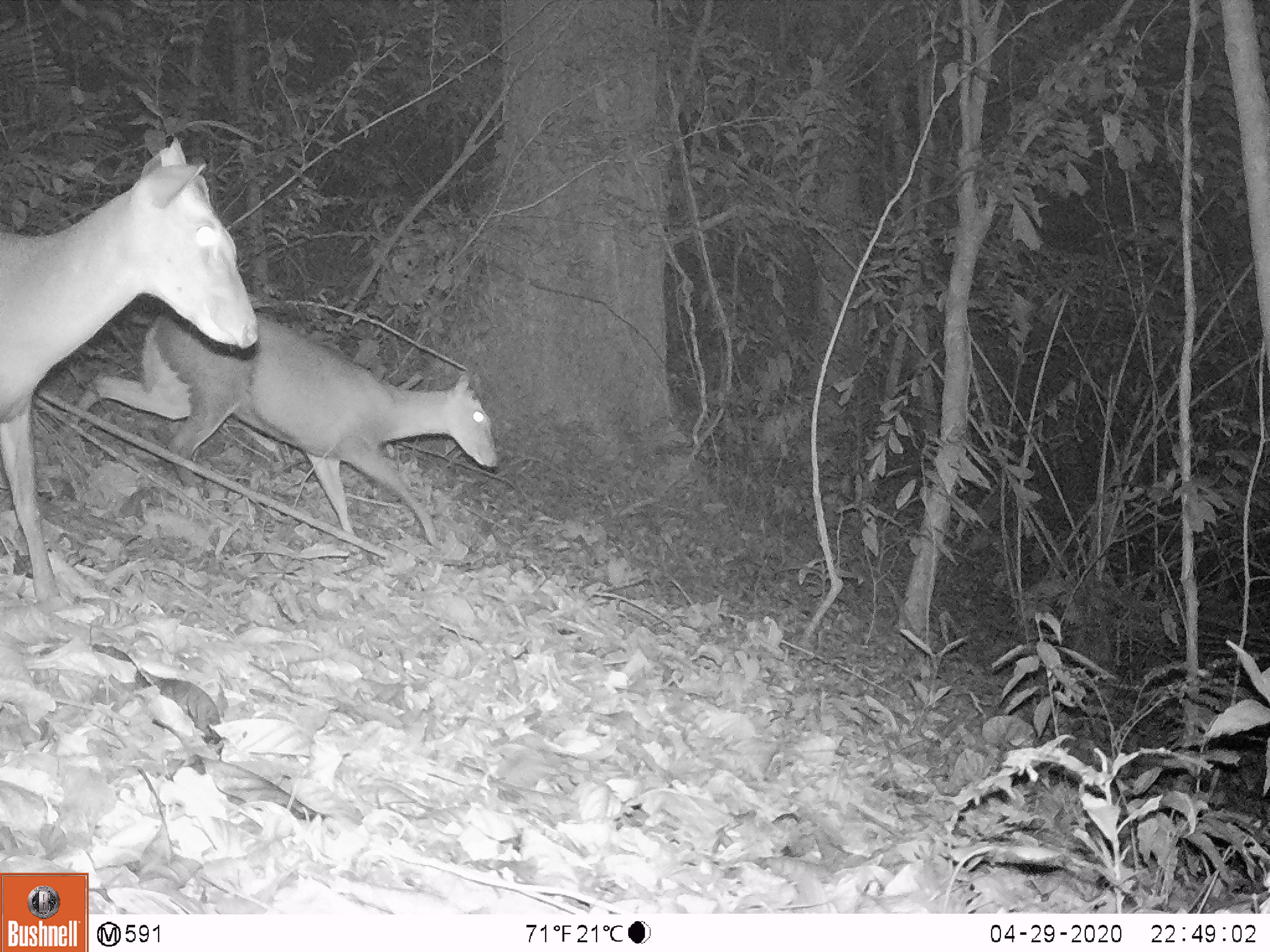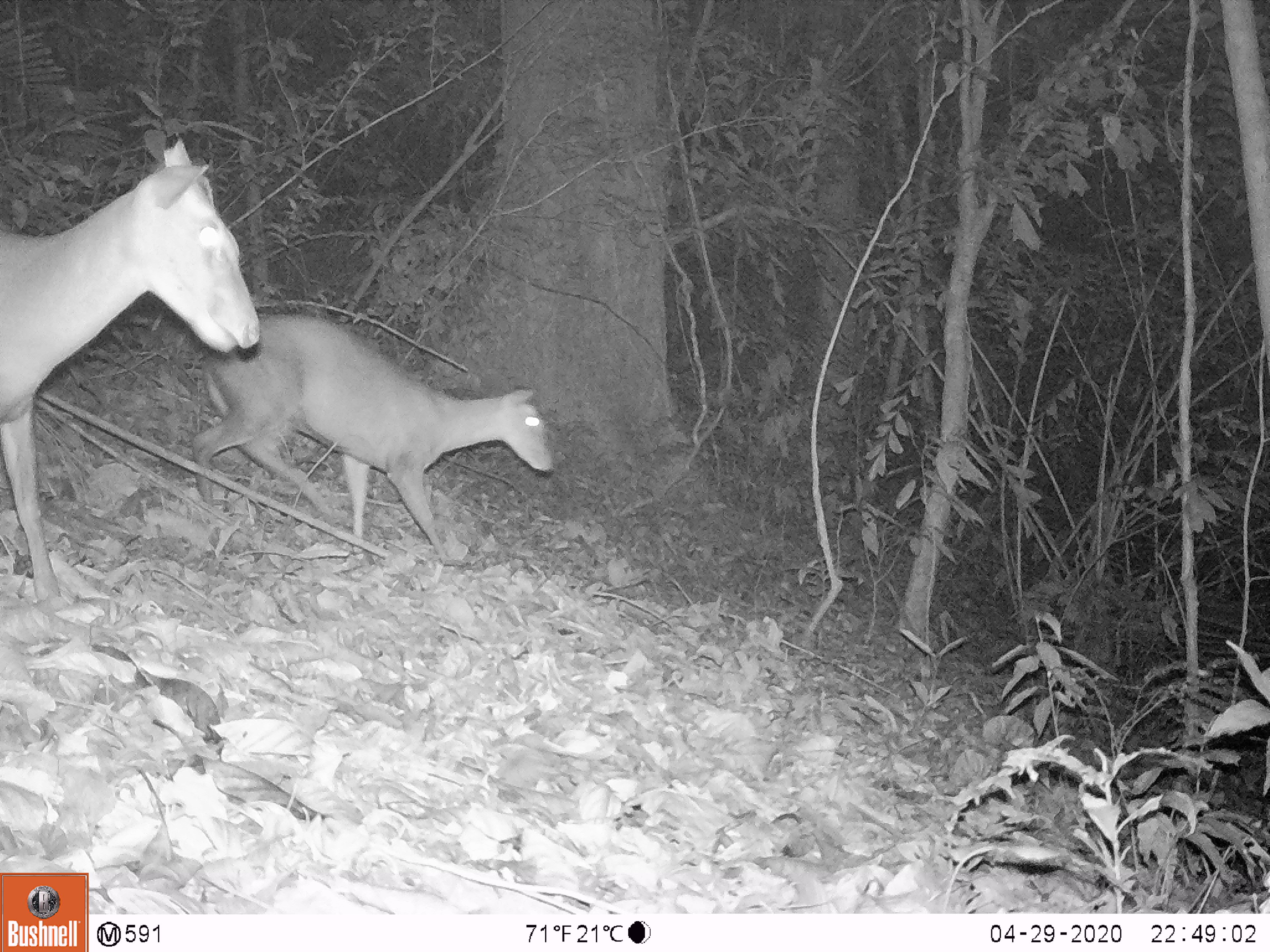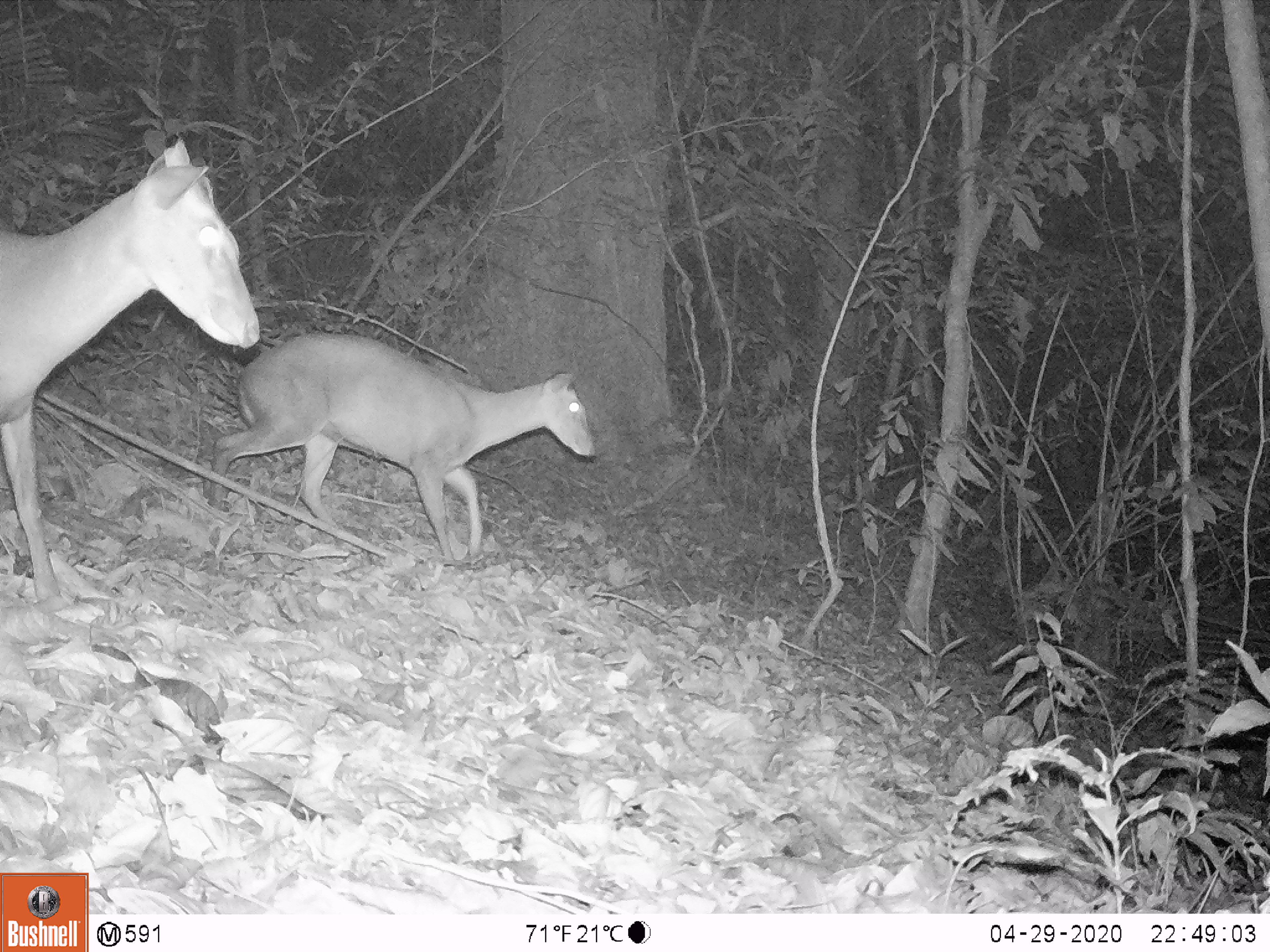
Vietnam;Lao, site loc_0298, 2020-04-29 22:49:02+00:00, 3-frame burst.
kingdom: Animalia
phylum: Chordata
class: Mammalia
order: Artiodactyla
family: Cervidae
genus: Muntiacus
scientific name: Muntiacus rooseveltorum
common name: roosevelt's muntjac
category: roosevelts muntjac group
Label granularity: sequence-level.